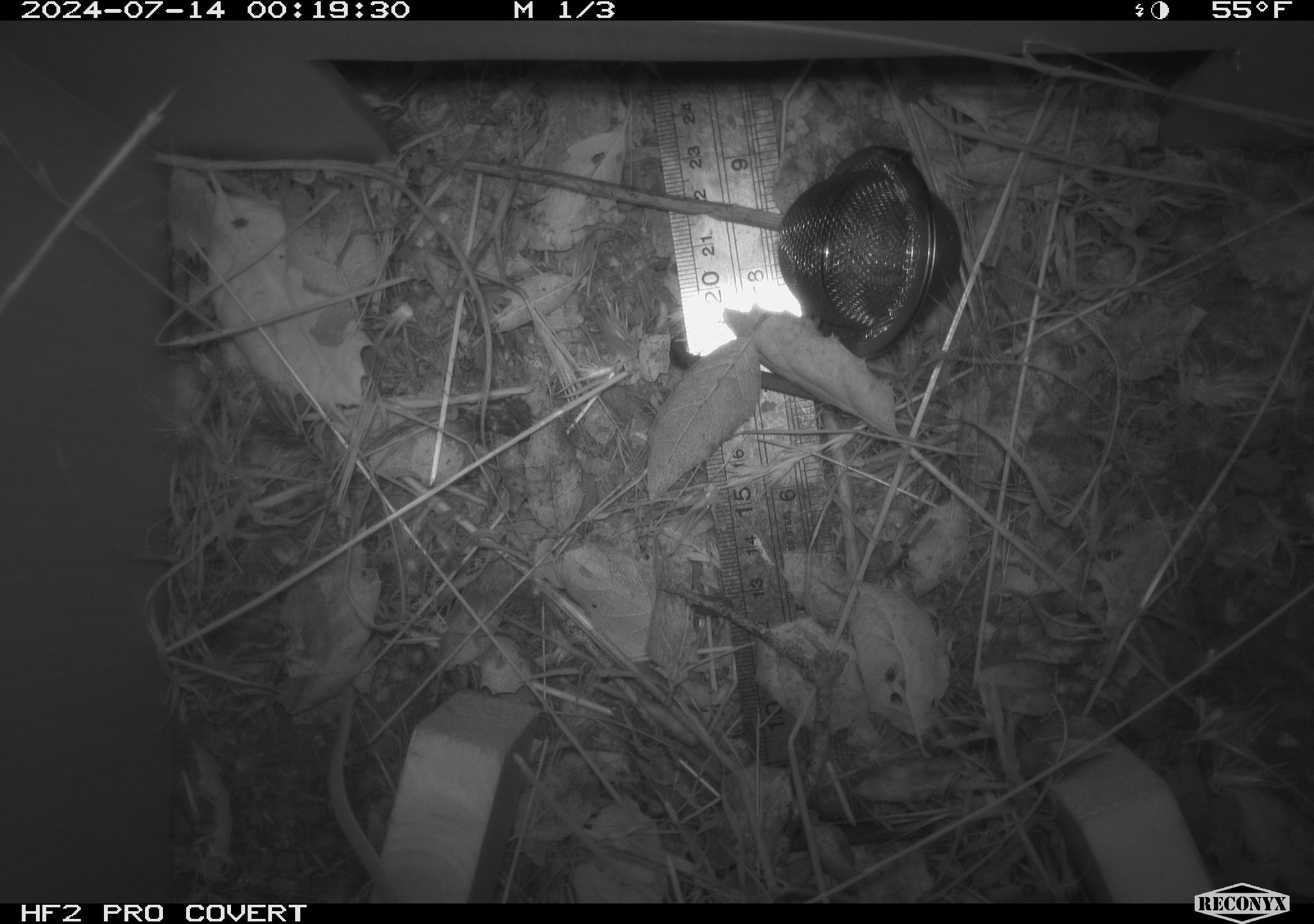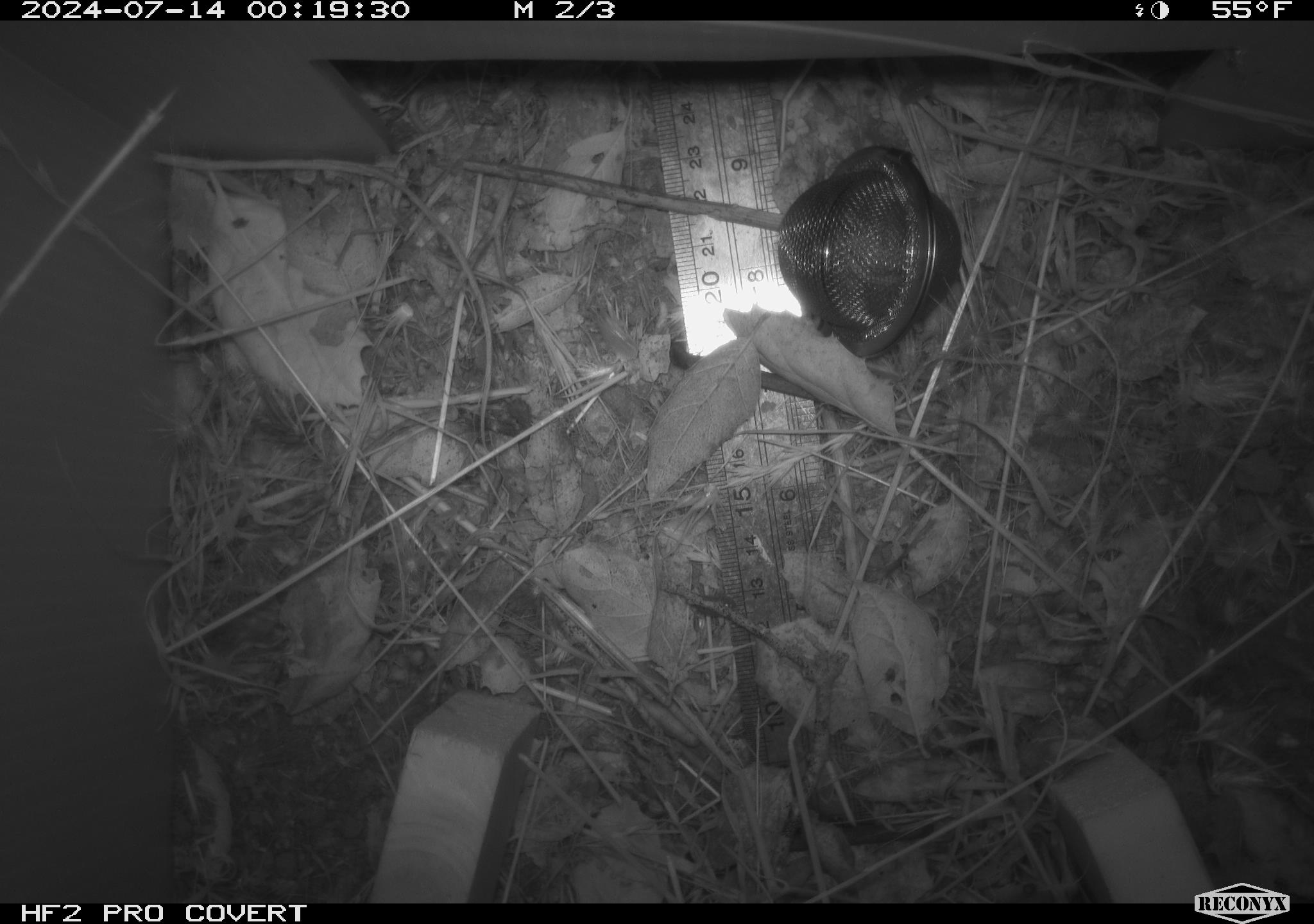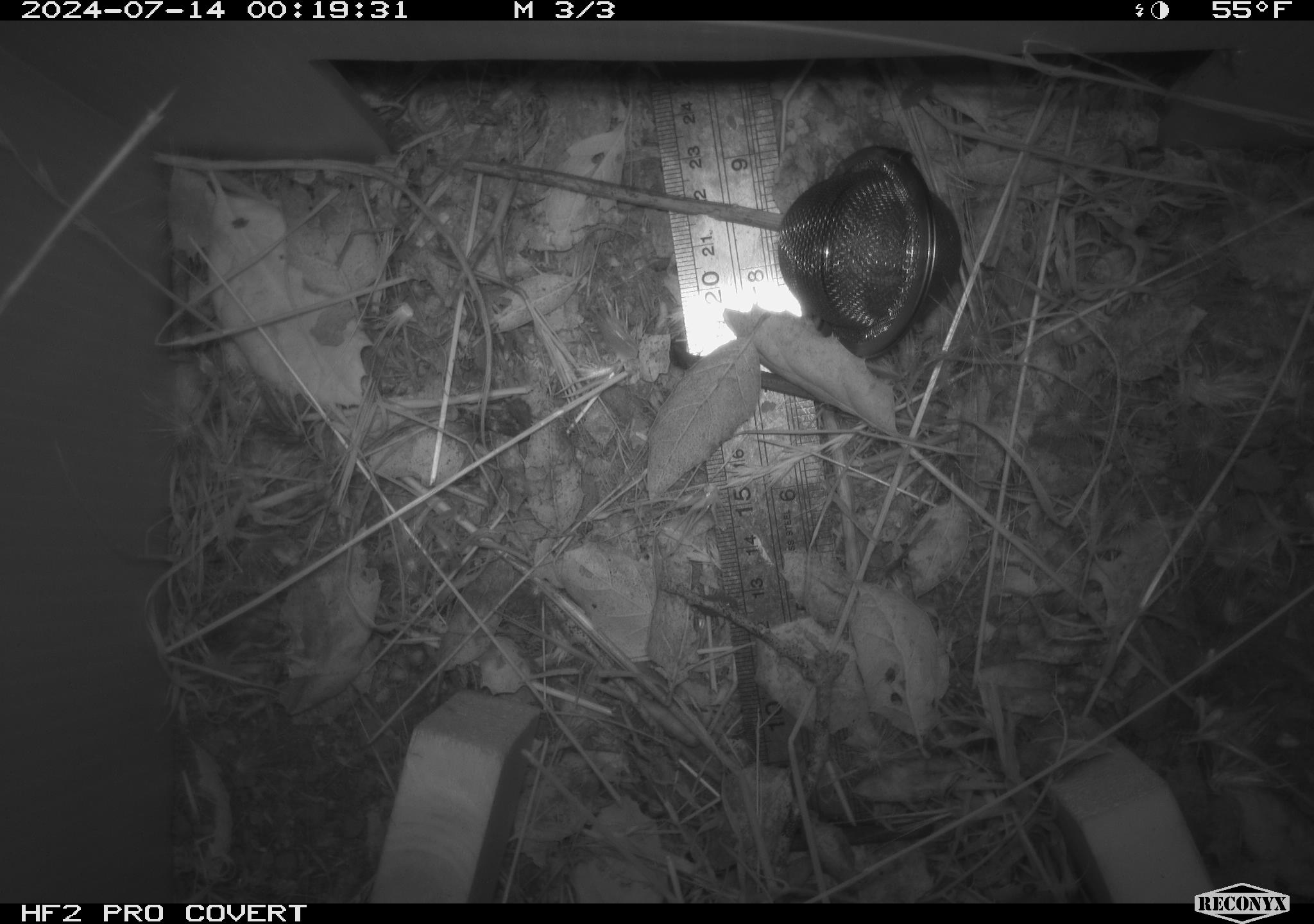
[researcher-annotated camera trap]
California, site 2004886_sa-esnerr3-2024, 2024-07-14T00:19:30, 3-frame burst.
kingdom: Animalia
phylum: Chordata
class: Mammalia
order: Rodentia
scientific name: Rodentia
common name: rodent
Rodent (Rodentia).